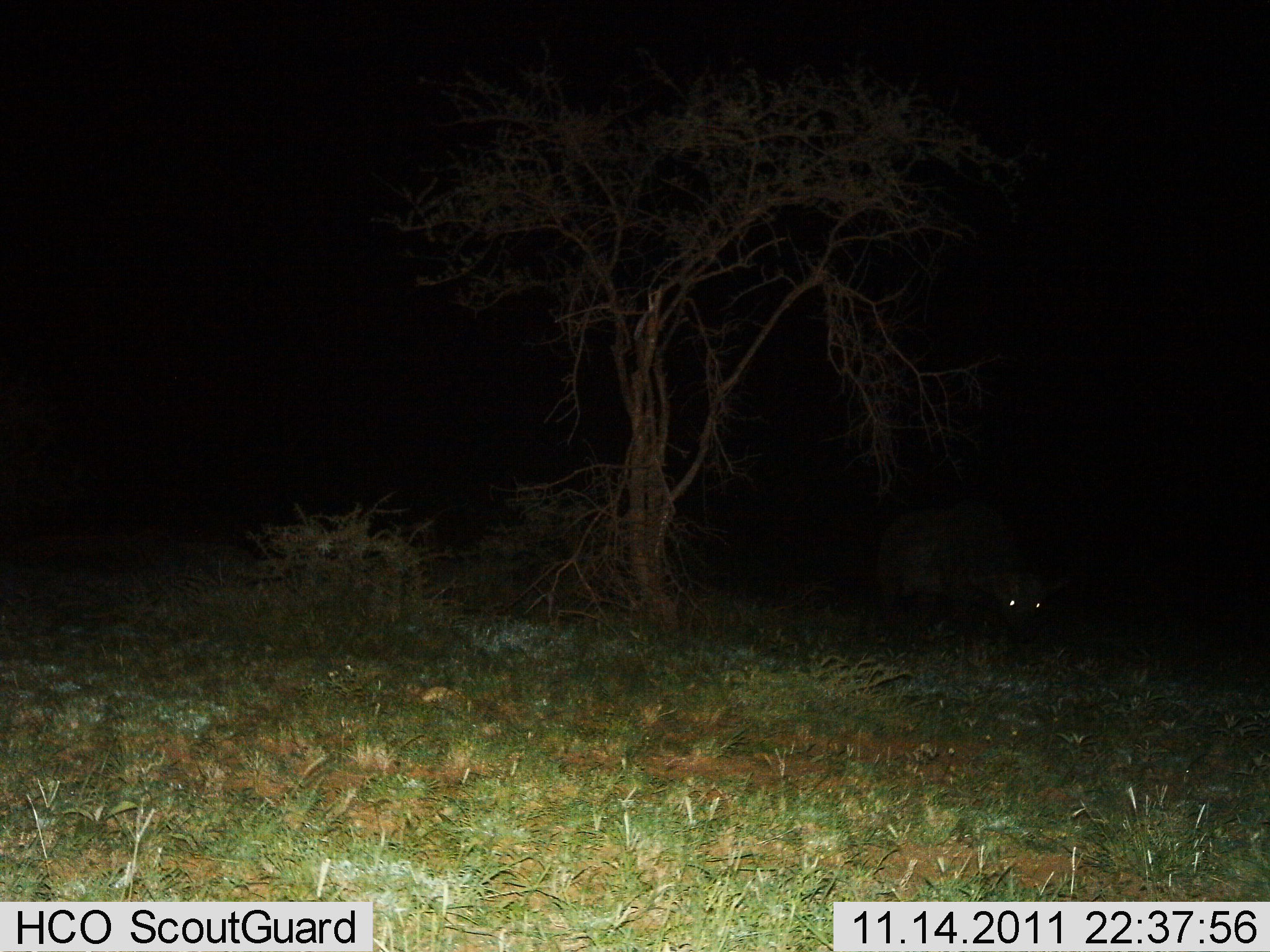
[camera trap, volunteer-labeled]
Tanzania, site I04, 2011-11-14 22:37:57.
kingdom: Animalia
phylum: Chordata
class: Mammalia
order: Artiodactyla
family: Bovidae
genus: Syncerus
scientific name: Syncerus caffer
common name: cape buffalo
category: buffalo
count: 1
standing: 83%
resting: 0%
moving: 0%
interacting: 0%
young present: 0%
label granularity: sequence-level